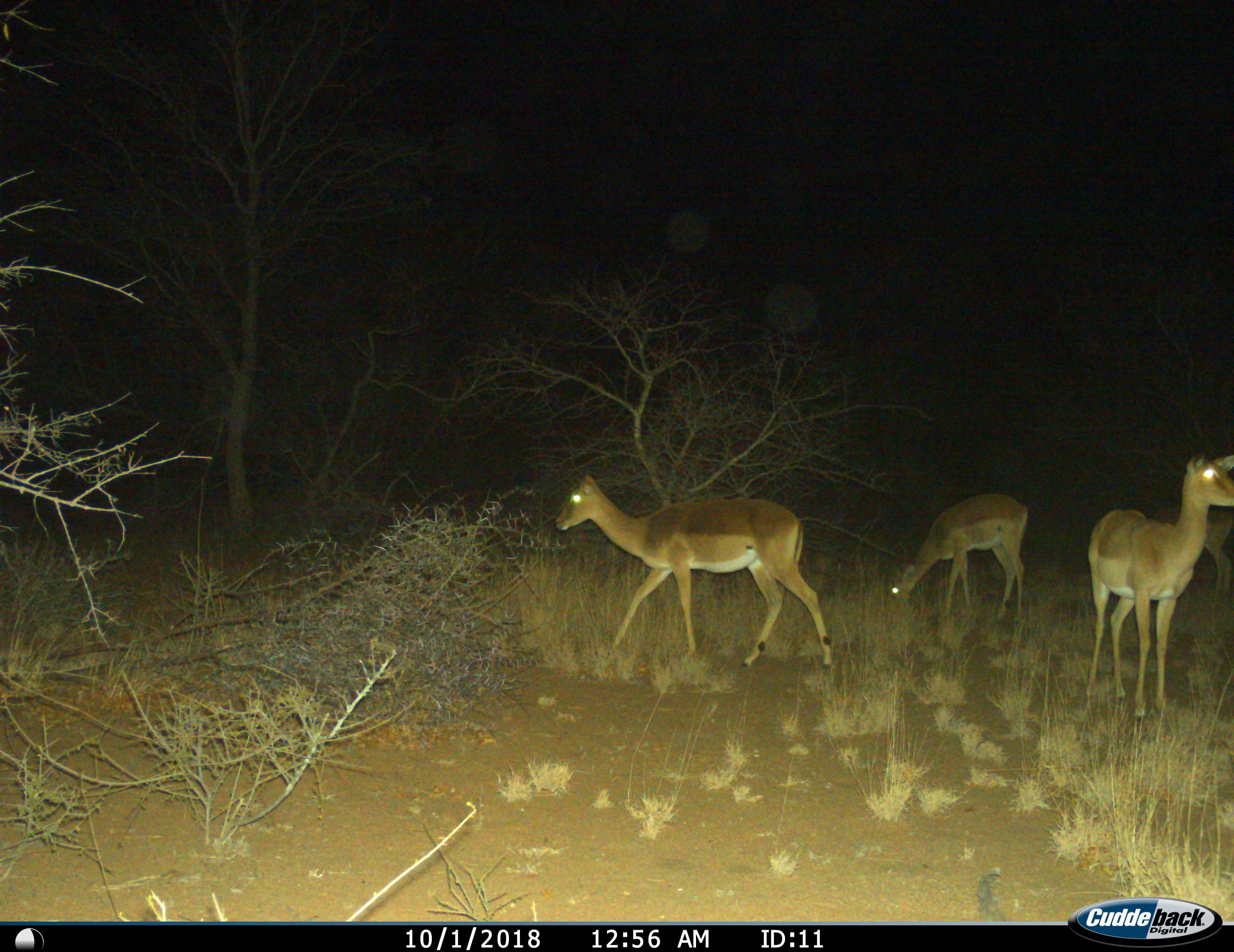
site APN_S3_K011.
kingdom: Animalia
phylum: Chordata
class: Mammalia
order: Artiodactyla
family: Bovidae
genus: Aepyceros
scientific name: Aepyceros melampus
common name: impala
Impala (Aepyceros melampus), count 4. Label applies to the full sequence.